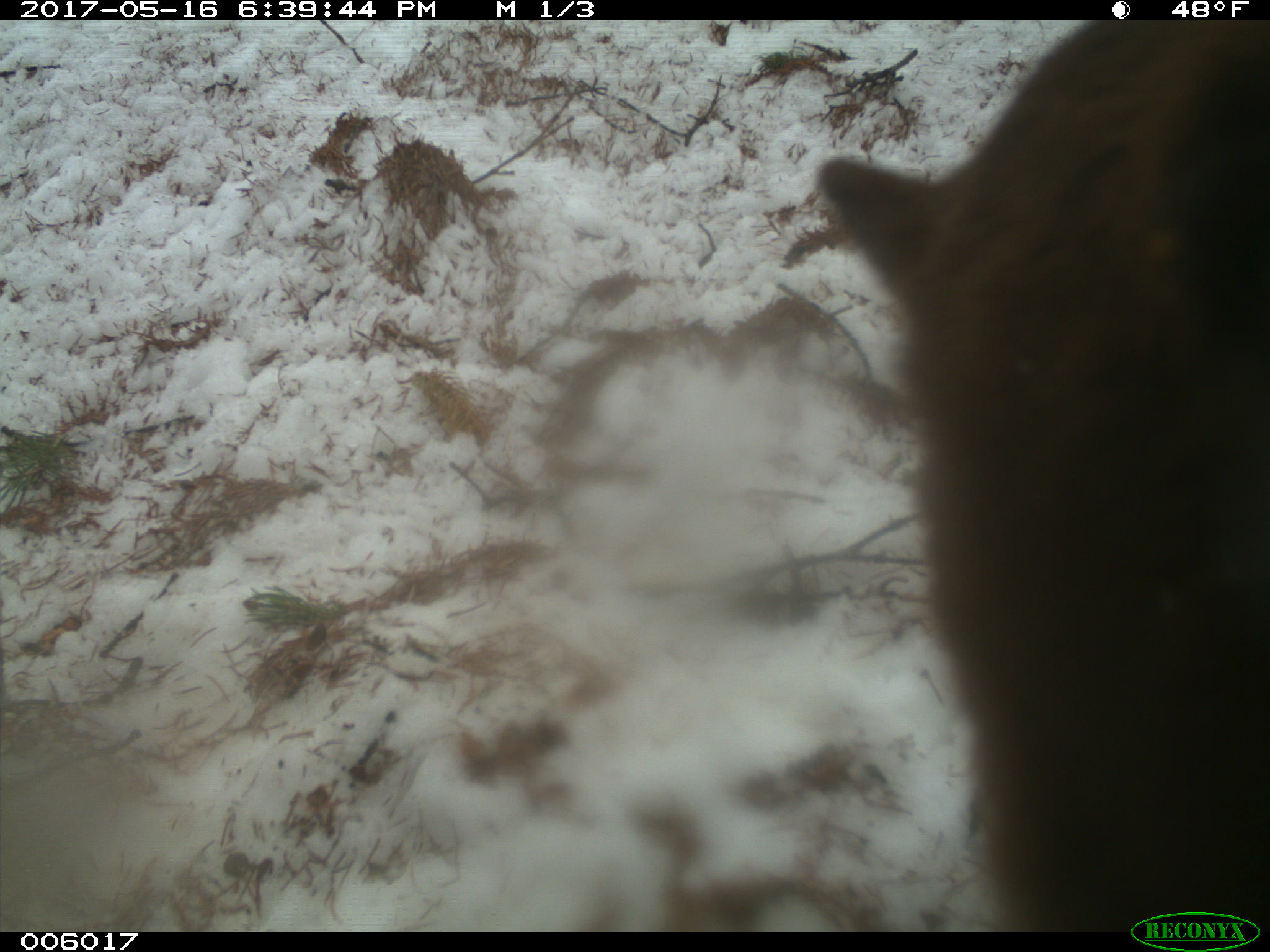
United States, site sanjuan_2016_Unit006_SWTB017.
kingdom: Animalia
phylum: Chordata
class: Mammalia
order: Carnivora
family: Ursidae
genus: Ursus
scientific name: Ursus americanus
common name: american black bear